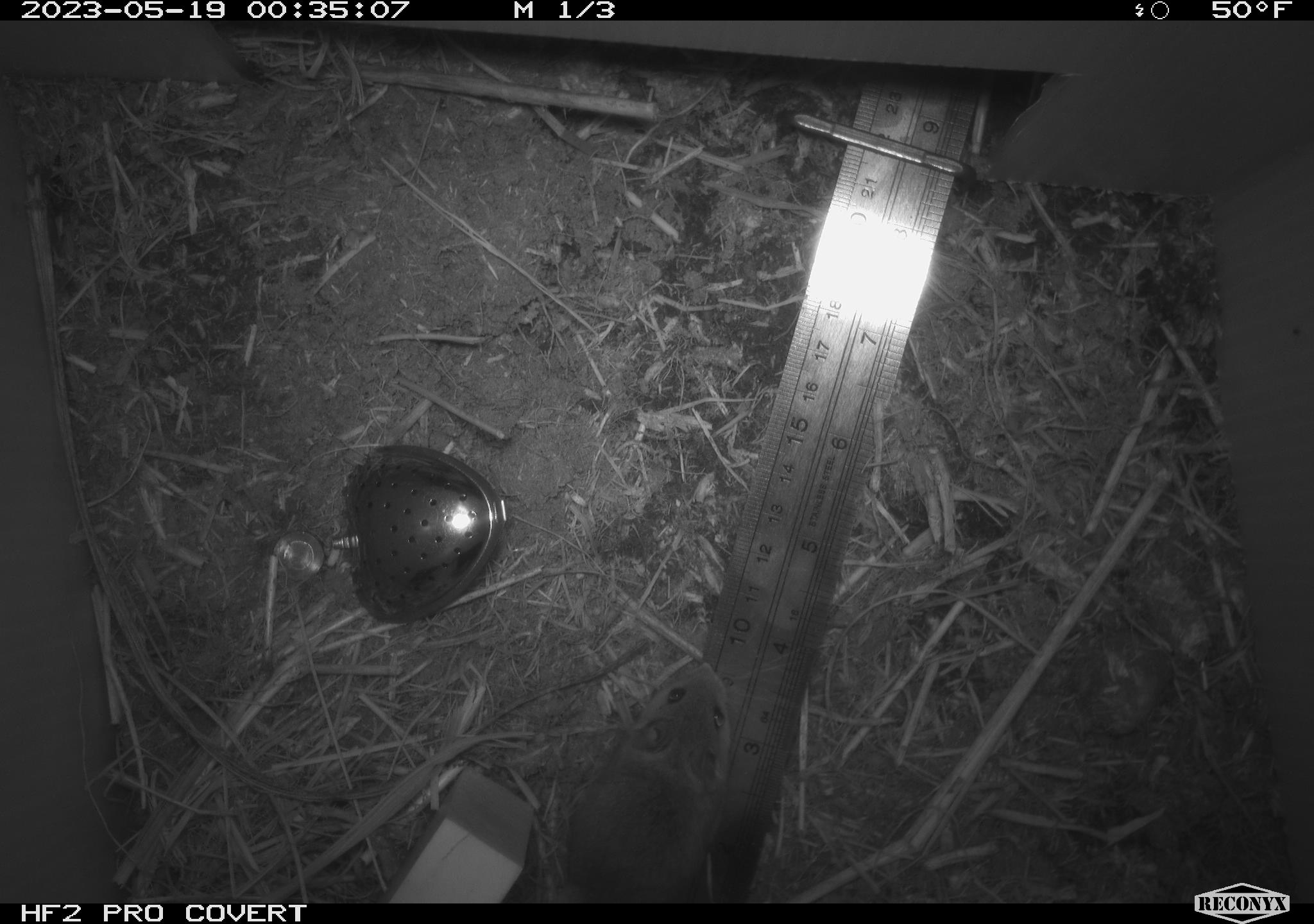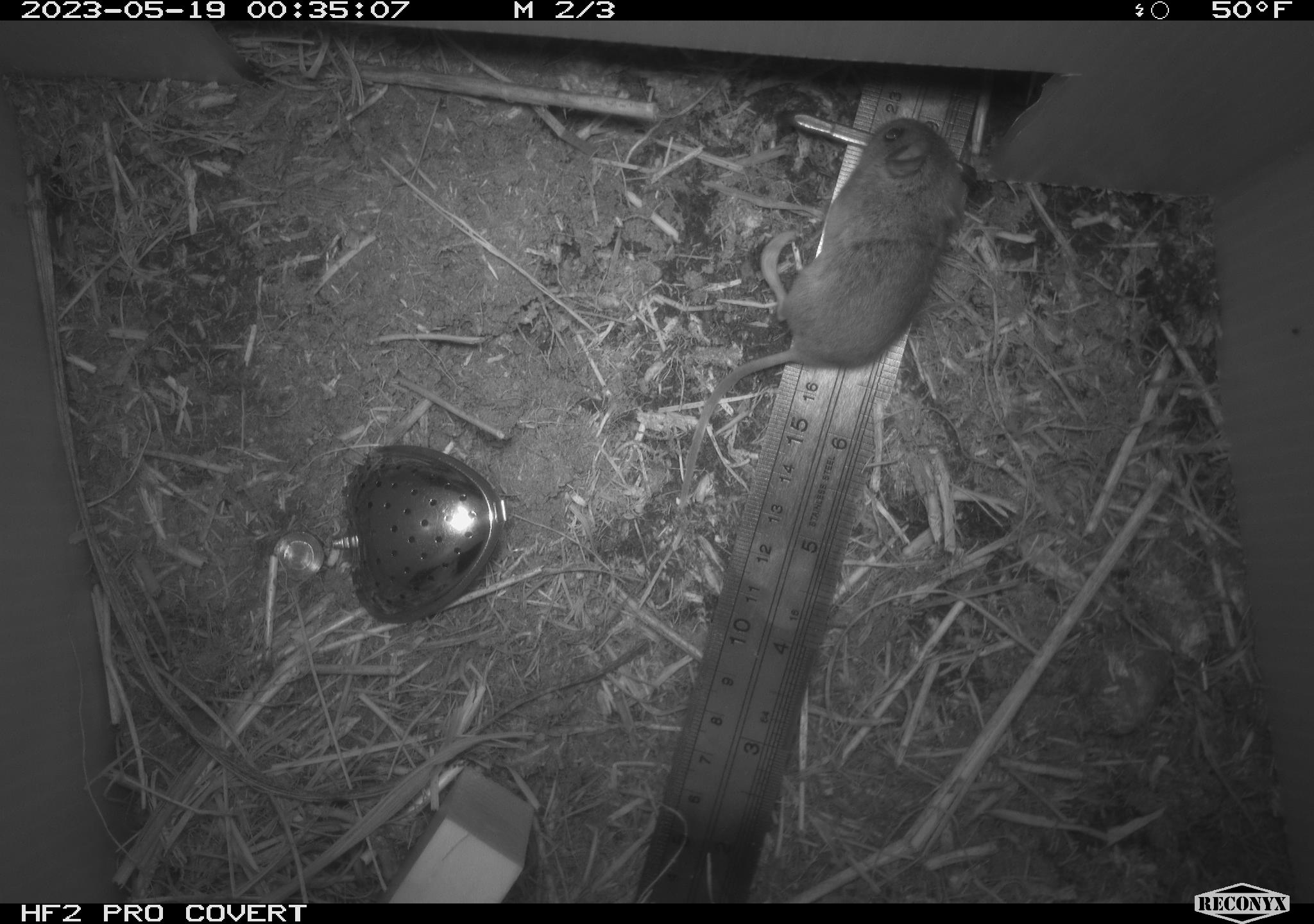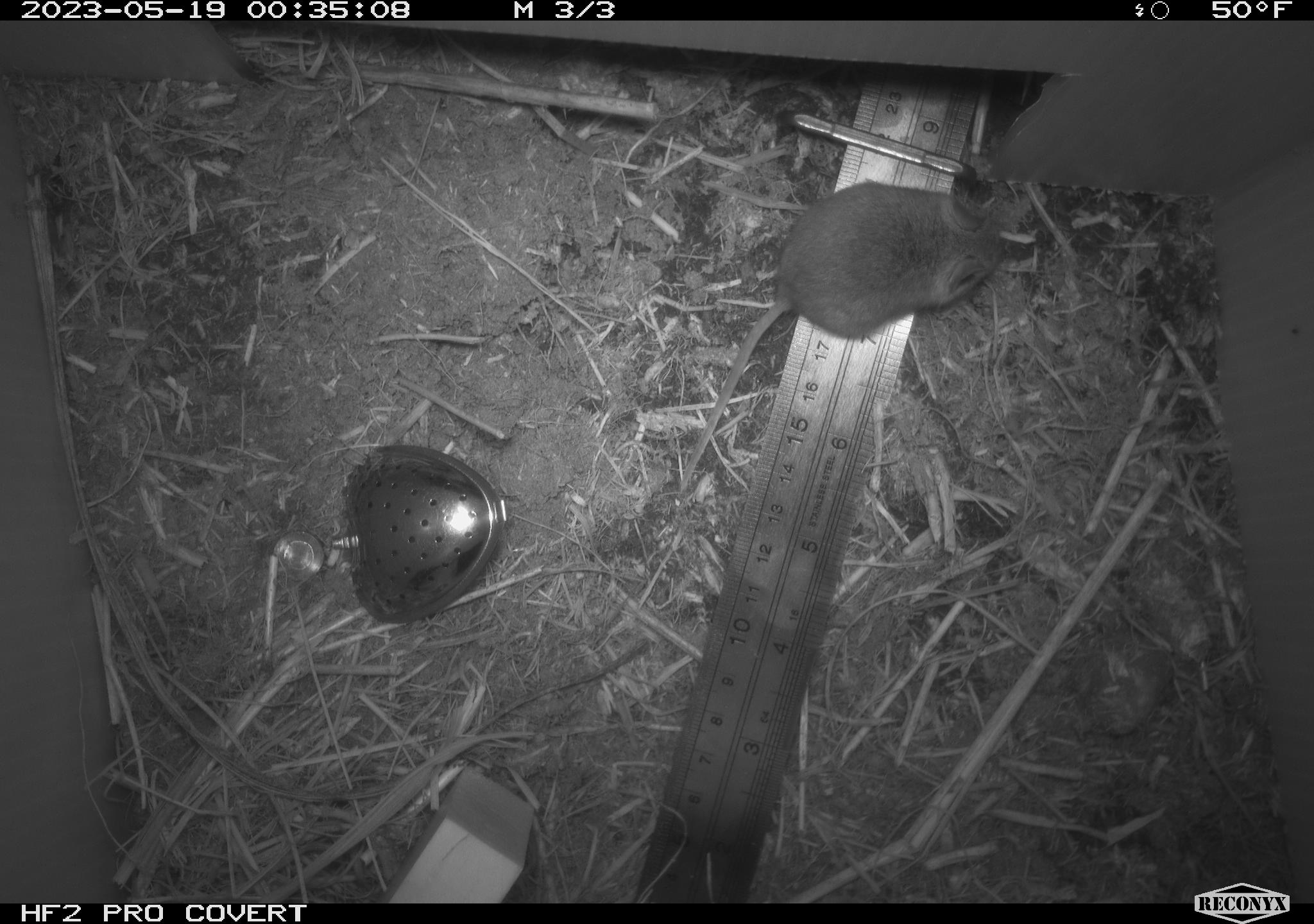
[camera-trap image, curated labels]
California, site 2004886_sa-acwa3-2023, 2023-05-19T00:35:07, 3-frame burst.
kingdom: Animalia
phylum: Chordata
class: Mammalia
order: Rodentia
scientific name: Rodentia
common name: mouse species